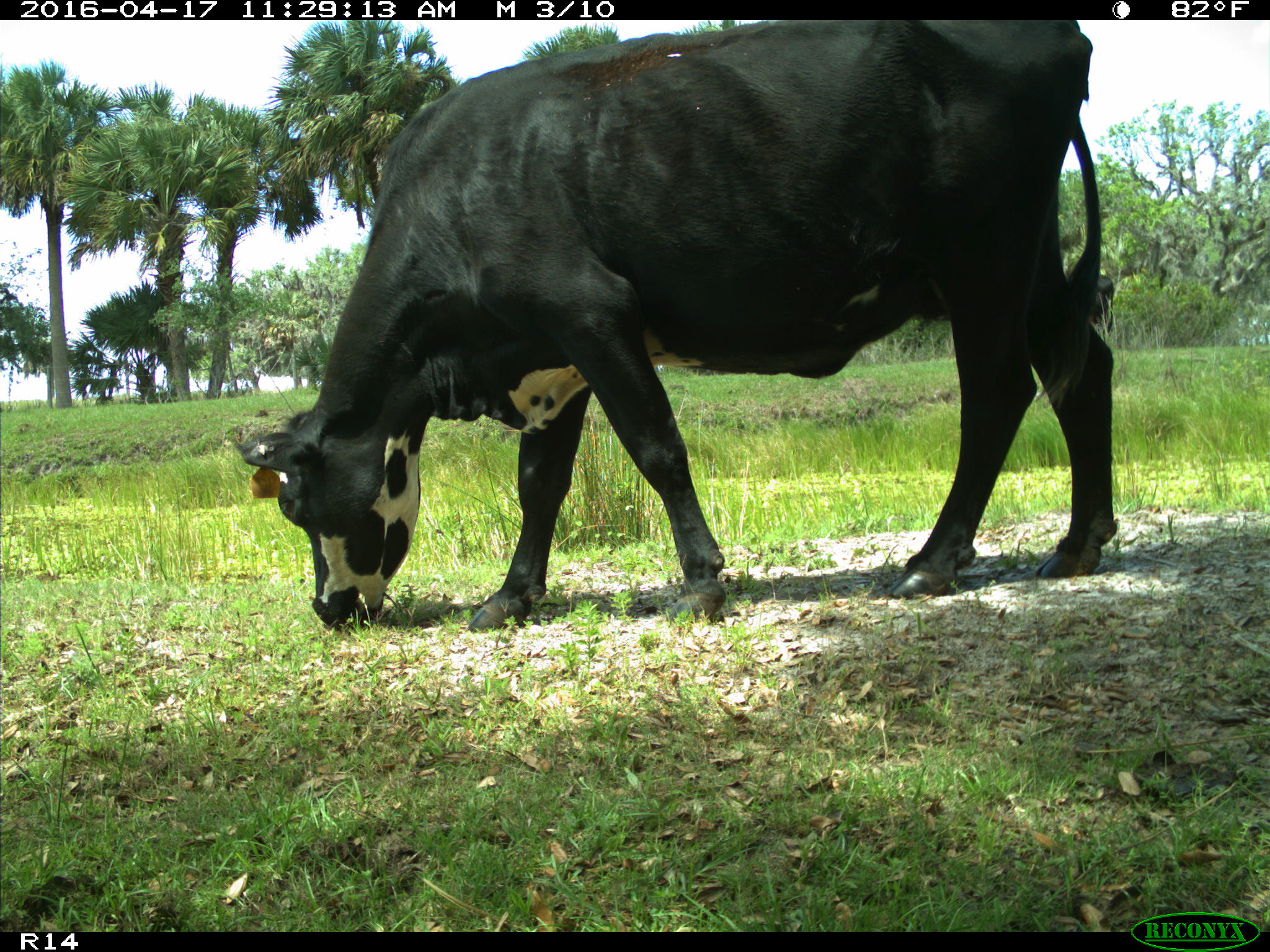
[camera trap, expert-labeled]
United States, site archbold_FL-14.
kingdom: Animalia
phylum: Chordata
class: Mammalia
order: Artiodactyla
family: Bovidae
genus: Bos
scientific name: Bos taurus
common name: domestic cow